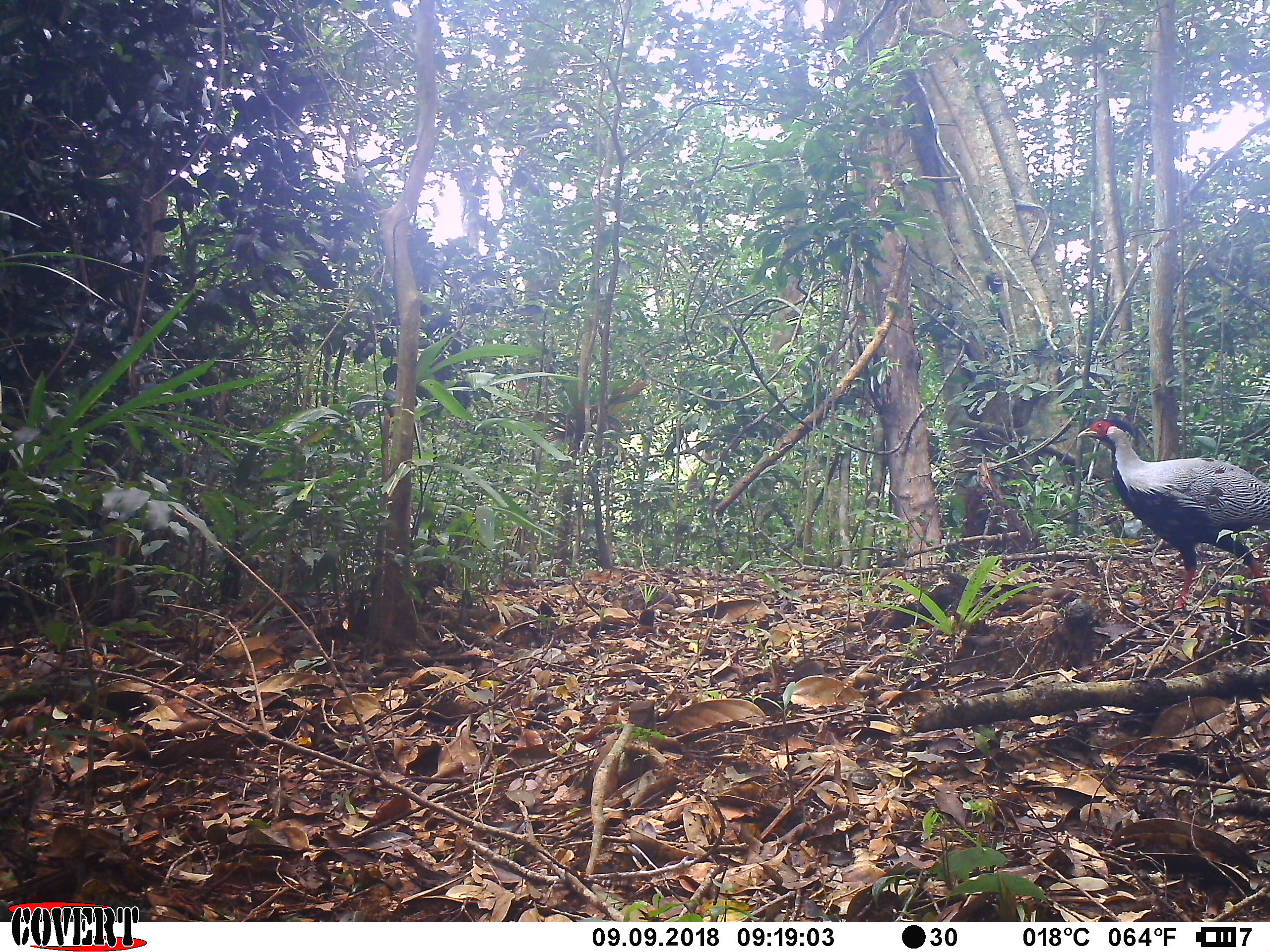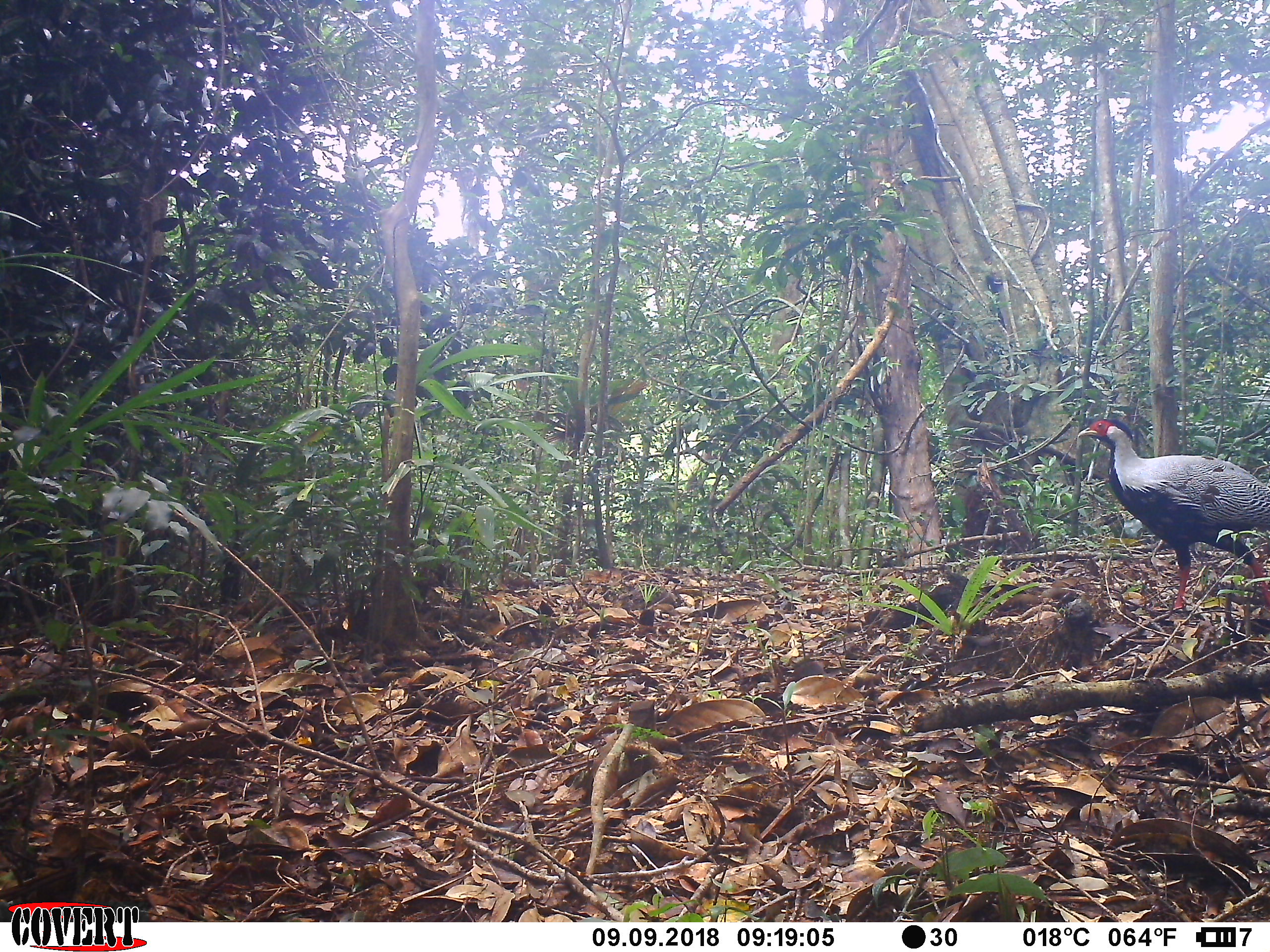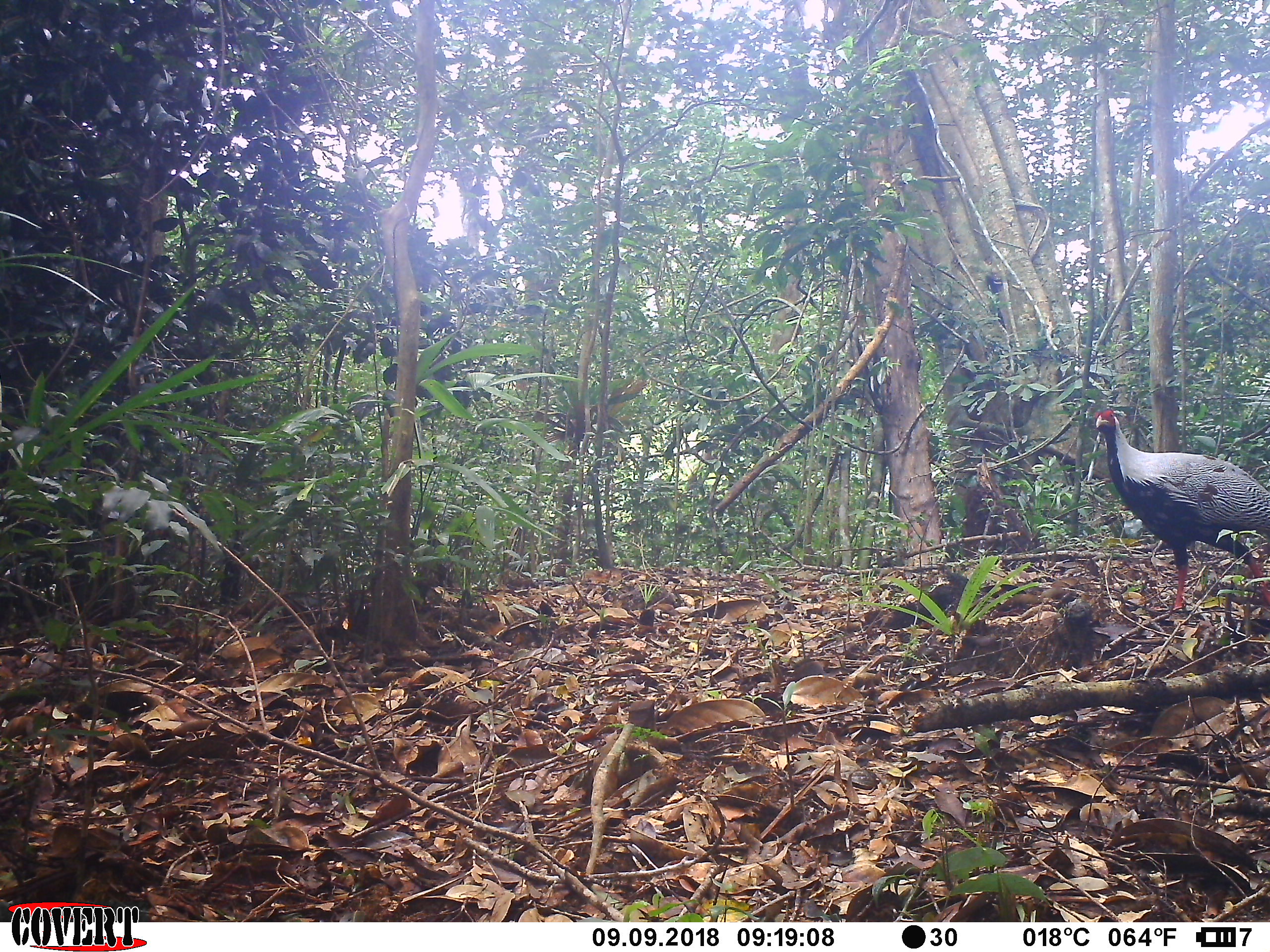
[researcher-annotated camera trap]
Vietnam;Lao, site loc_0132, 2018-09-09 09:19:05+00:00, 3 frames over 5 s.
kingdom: Animalia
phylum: Chordata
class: Aves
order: Galliformes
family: Phasianidae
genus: Lophura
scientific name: Lophura nycthemera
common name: silver pheasant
Silver pheasant (Lophura nycthemera). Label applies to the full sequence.